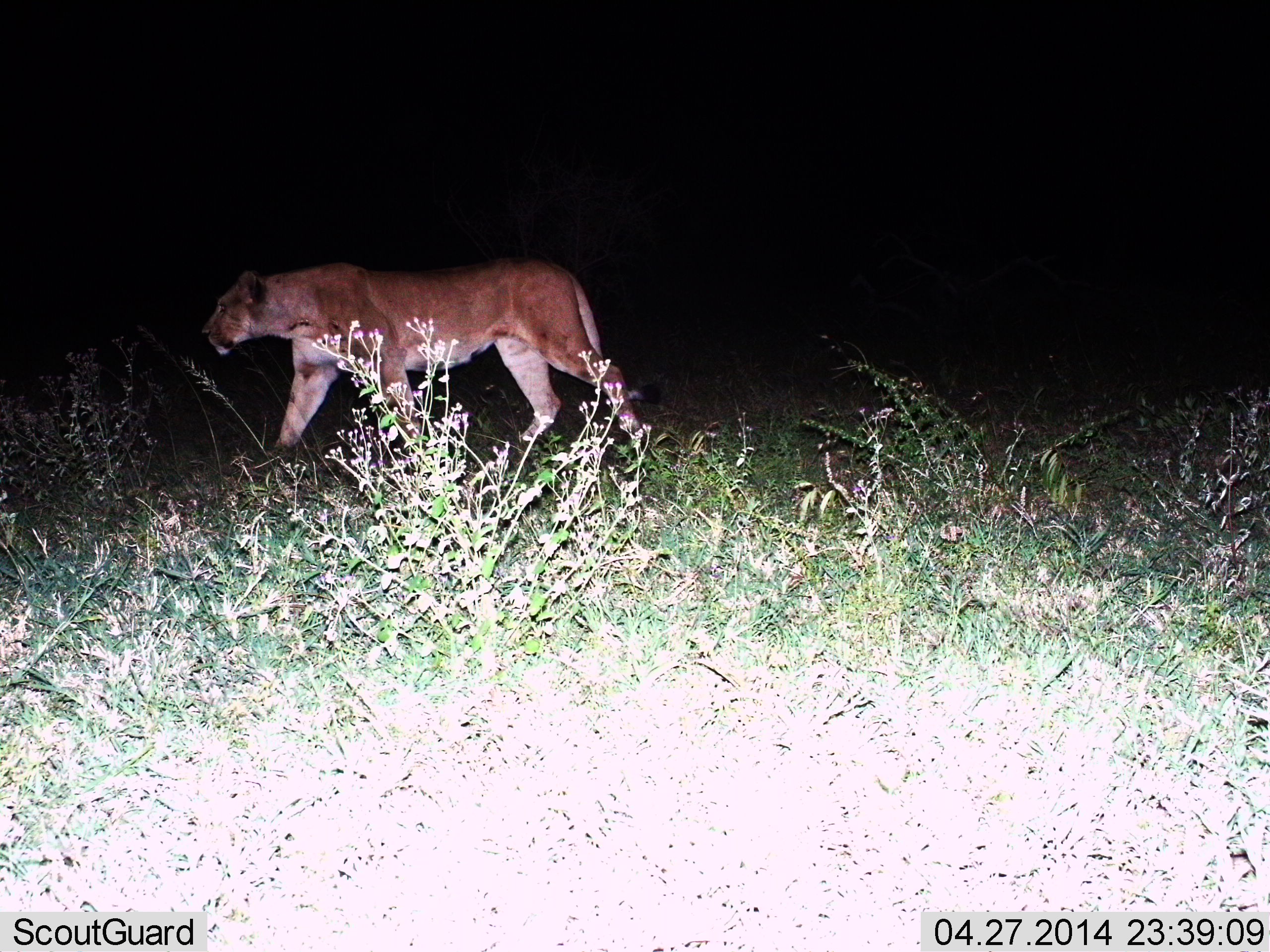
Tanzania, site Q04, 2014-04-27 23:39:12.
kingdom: Animalia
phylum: Chordata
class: Mammalia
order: Carnivora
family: Felidae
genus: Panthera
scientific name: Panthera leo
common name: lion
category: lionfemale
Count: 1.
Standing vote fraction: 10%.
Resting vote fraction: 10%.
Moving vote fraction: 80%.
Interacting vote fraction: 0%.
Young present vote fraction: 0%.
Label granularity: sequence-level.